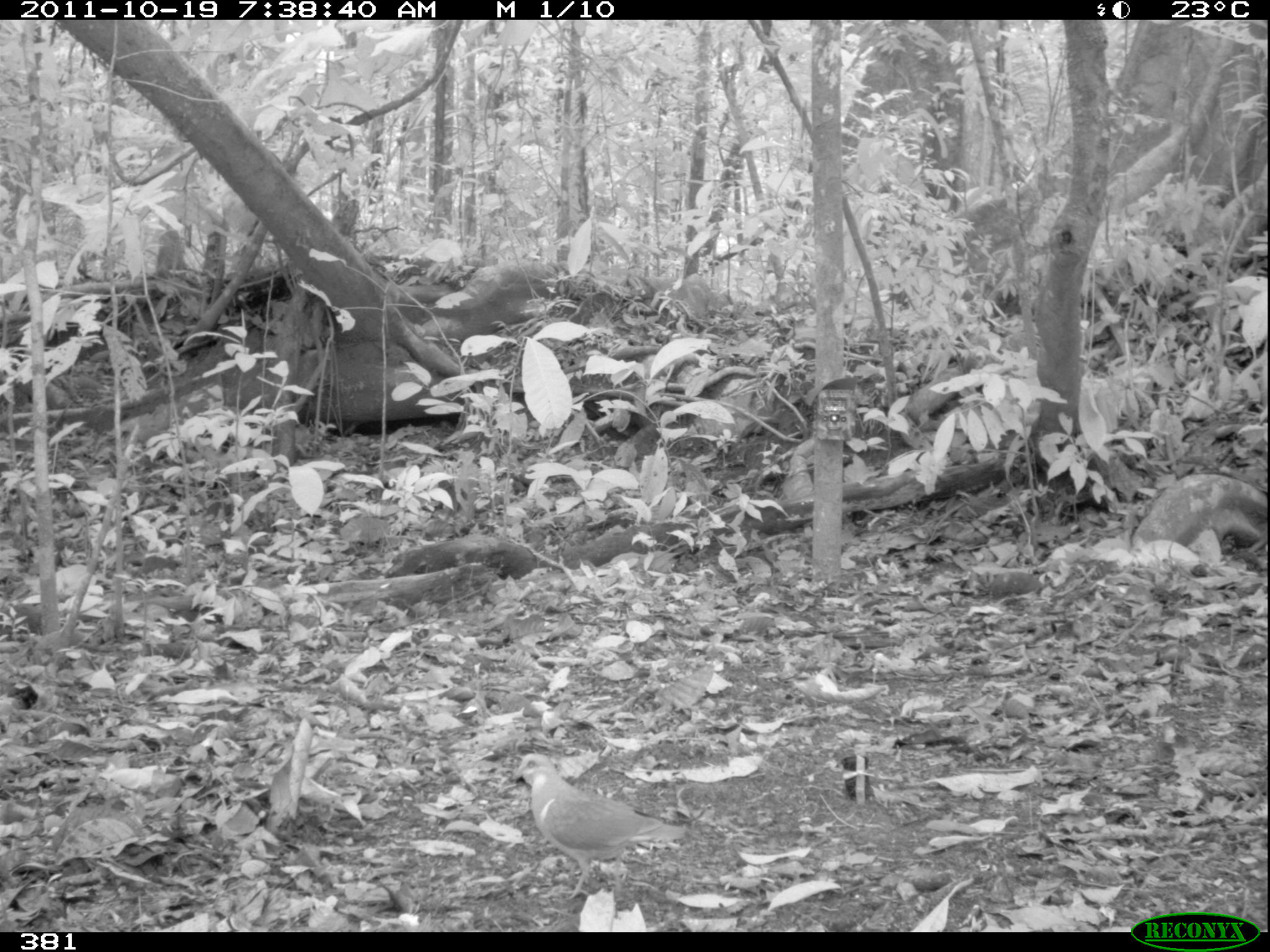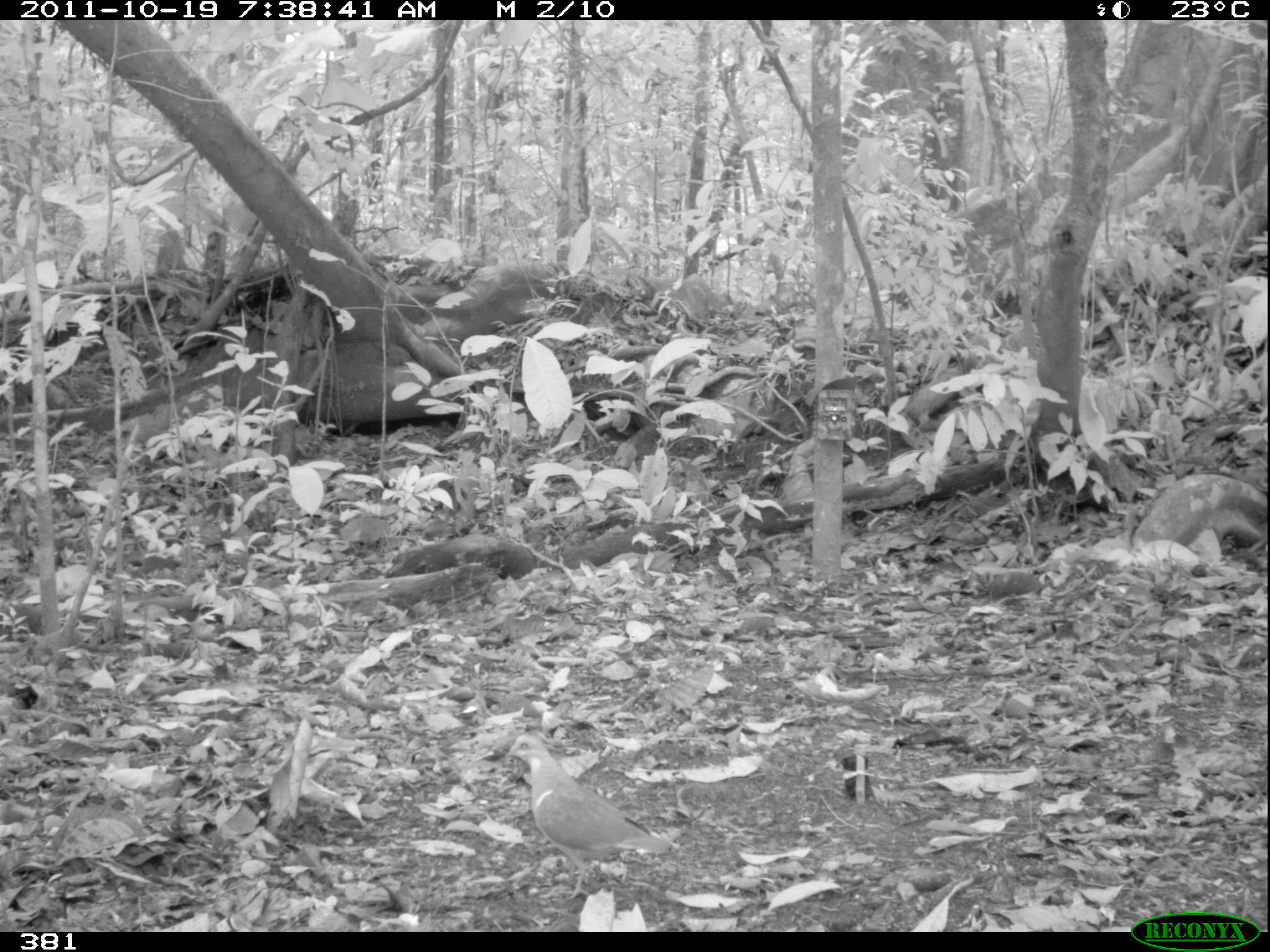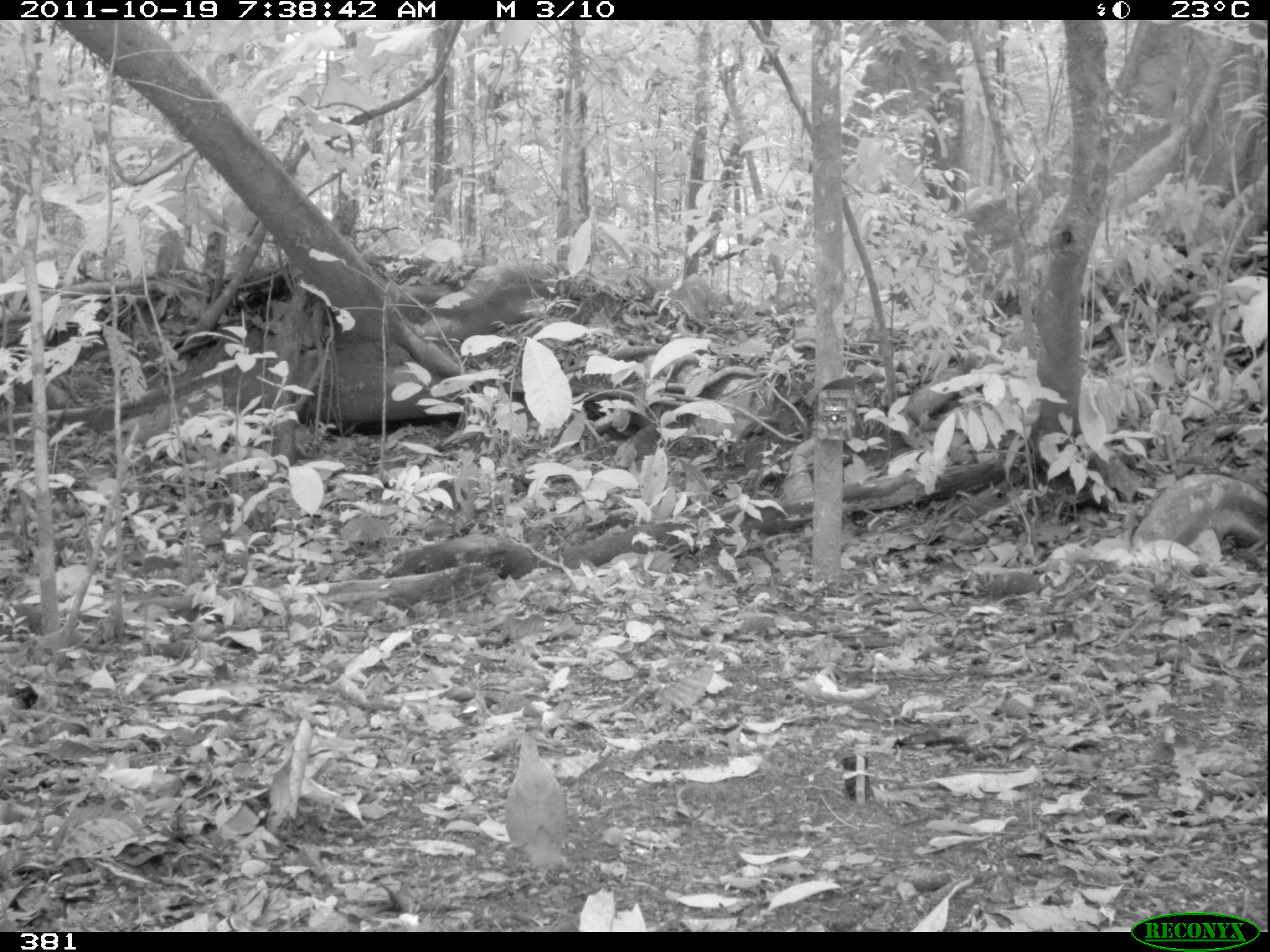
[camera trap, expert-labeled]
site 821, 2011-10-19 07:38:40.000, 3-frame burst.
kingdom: Animalia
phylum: Chordata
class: Aves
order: Columbiformes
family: Columbidae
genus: Geotrygon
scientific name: Geotrygon montana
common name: ruddy quail-dove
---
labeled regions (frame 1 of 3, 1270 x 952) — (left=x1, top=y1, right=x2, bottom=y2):
geotrygon montana: (left=509, top=753, right=687, bottom=901)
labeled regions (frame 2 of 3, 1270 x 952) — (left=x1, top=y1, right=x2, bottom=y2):
geotrygon montana: (left=505, top=732, right=681, bottom=902)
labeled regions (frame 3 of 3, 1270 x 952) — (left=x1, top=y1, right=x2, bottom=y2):
geotrygon montana: (left=503, top=727, right=571, bottom=890)